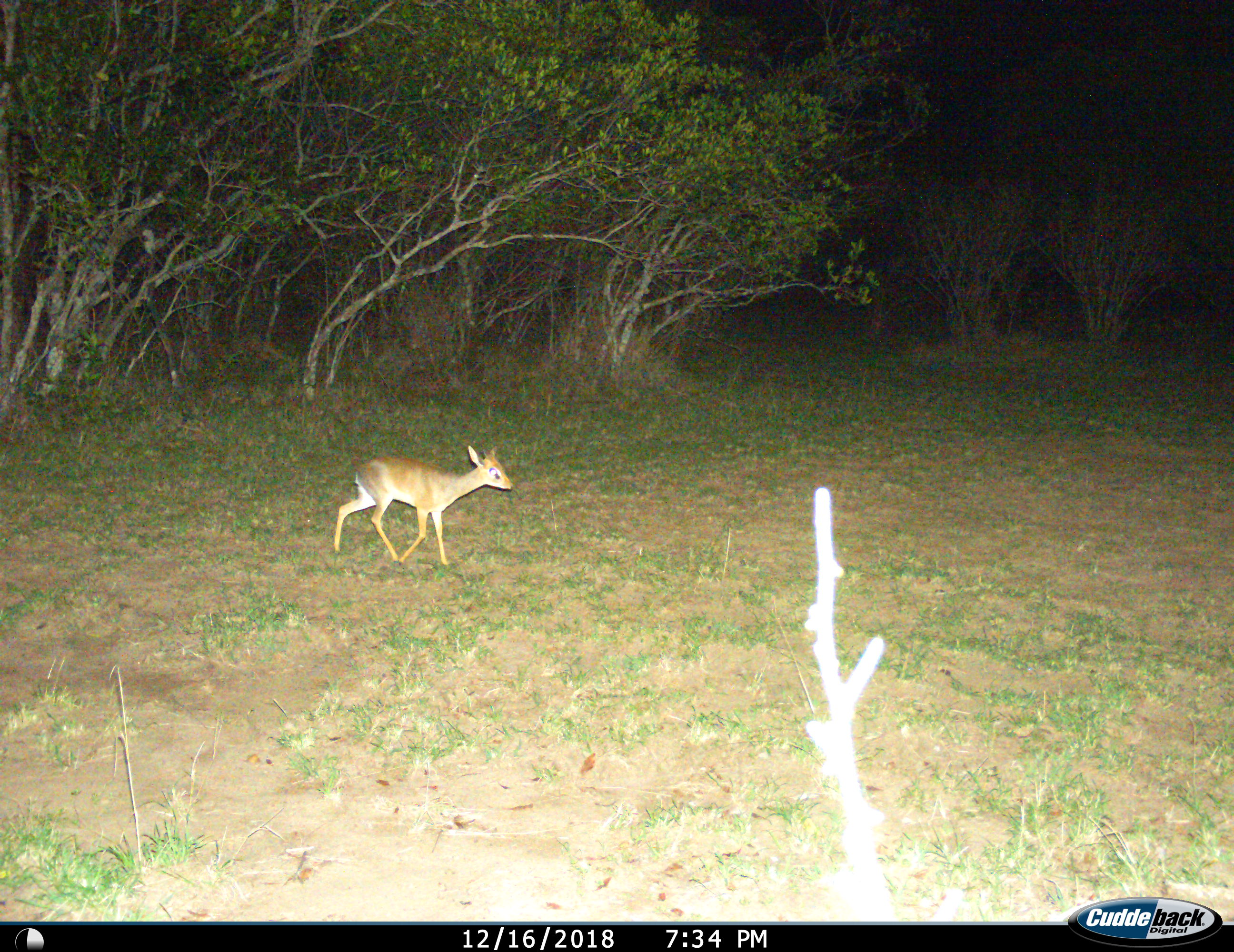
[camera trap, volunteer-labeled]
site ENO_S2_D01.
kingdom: Animalia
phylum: Chordata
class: Mammalia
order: Artiodactyla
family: Bovidae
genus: Madoqua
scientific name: Madoqua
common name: dik-dik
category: dikdik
Dikdik (dik-dik) (Madoqua), count 1. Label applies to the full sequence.